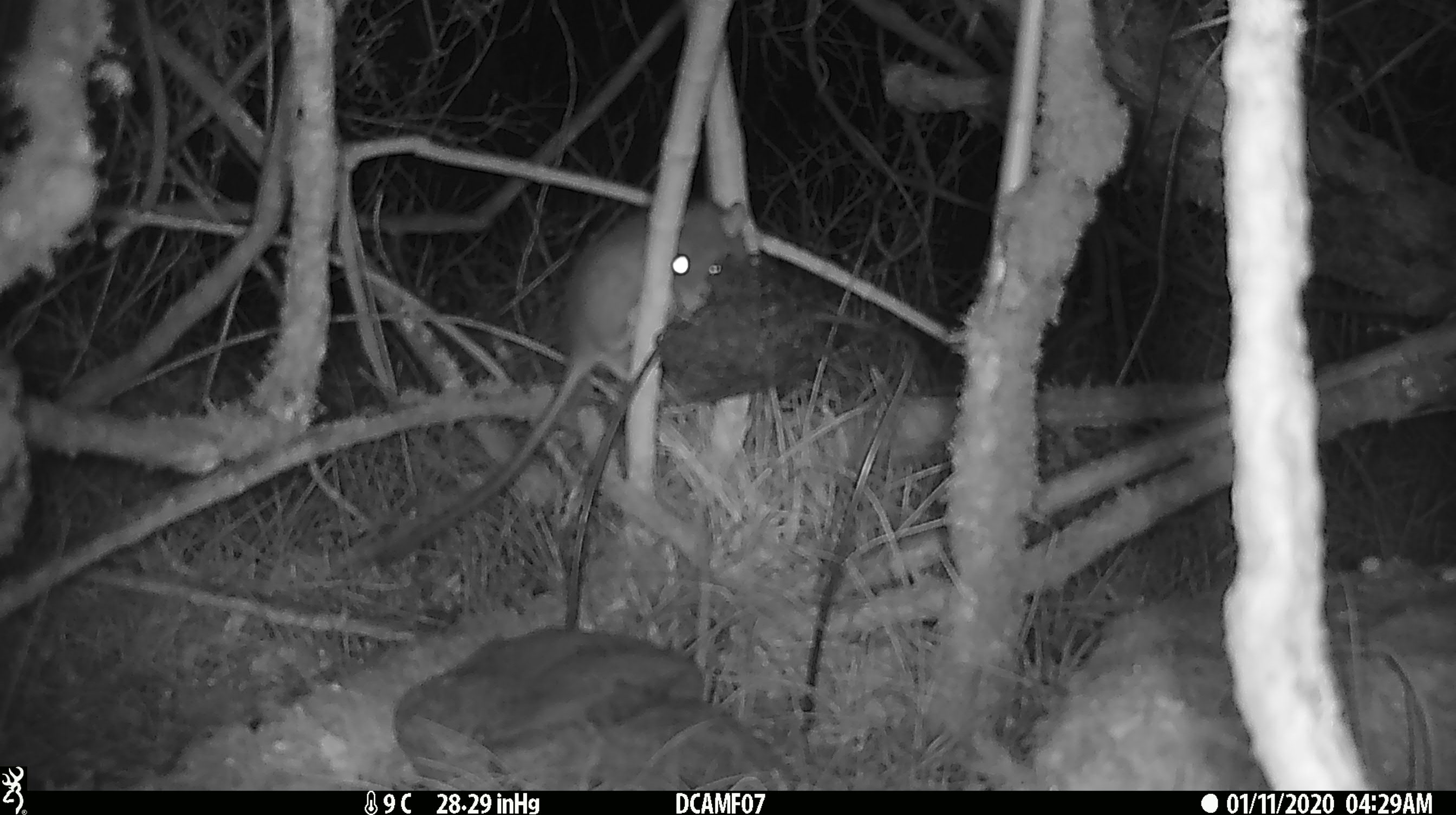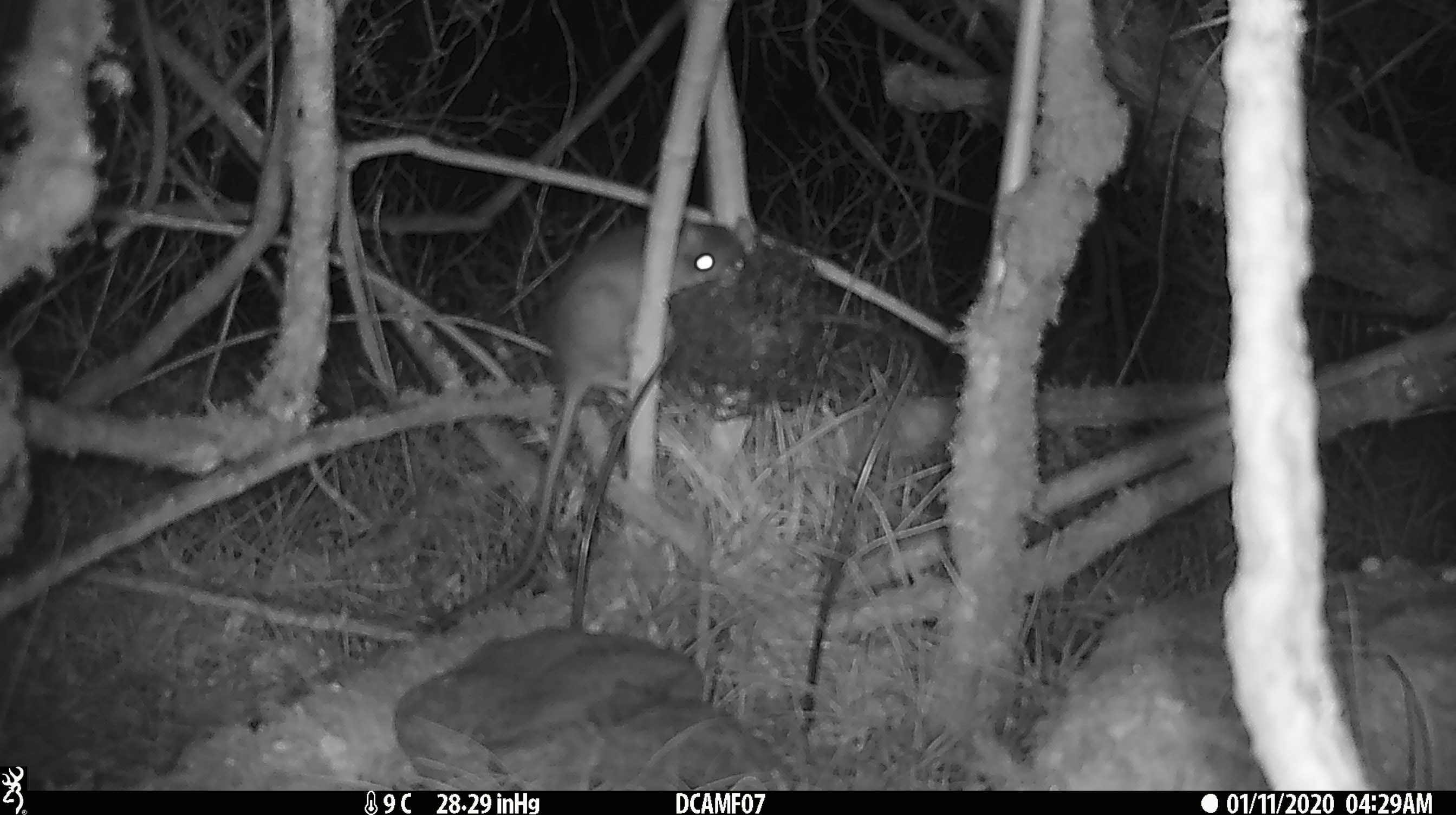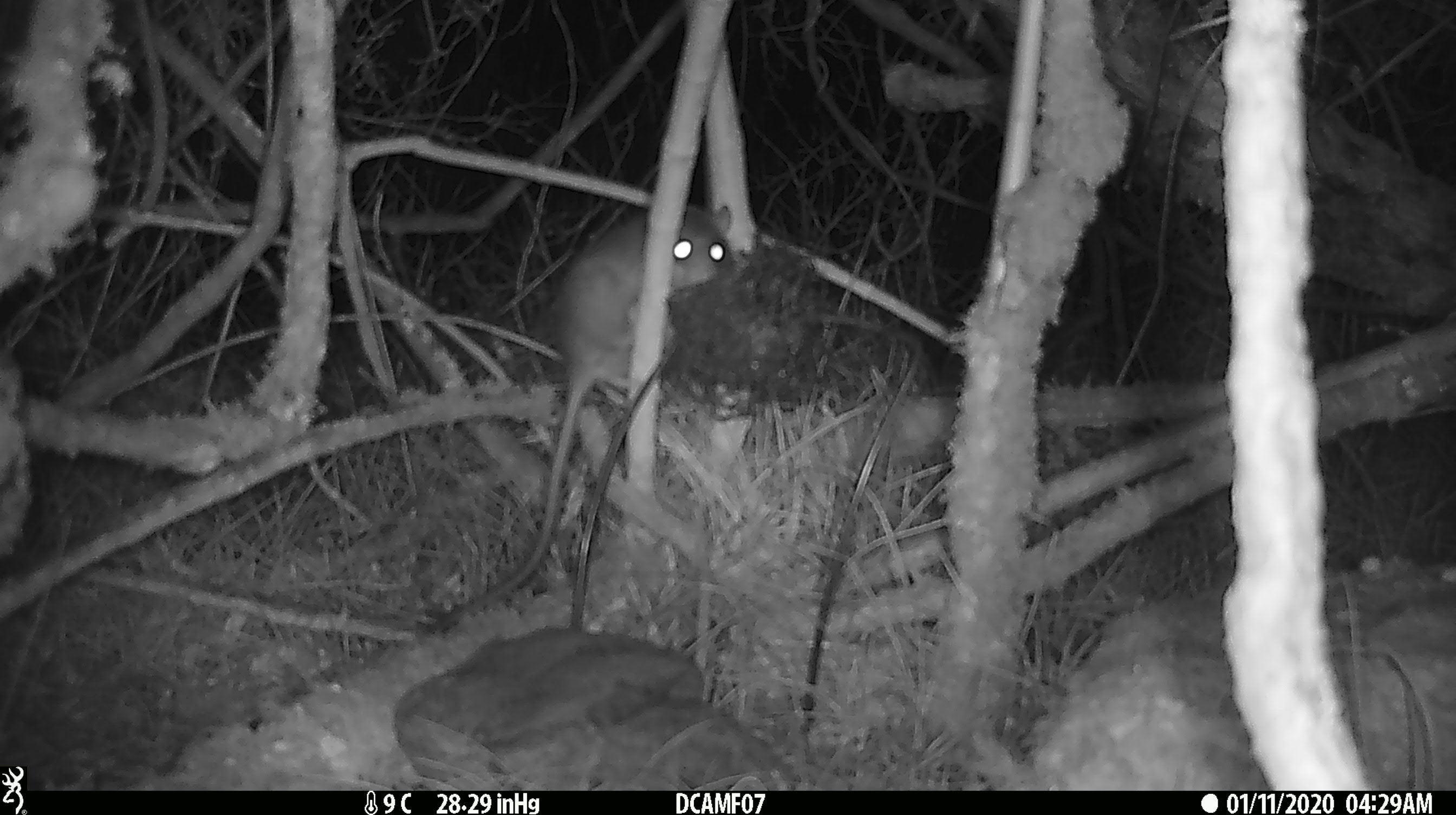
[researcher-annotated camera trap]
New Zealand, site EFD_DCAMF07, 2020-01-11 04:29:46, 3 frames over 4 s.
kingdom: Animalia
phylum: Chordata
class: Mammalia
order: Rodentia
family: Muridae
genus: Rattus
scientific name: Rattus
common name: rat